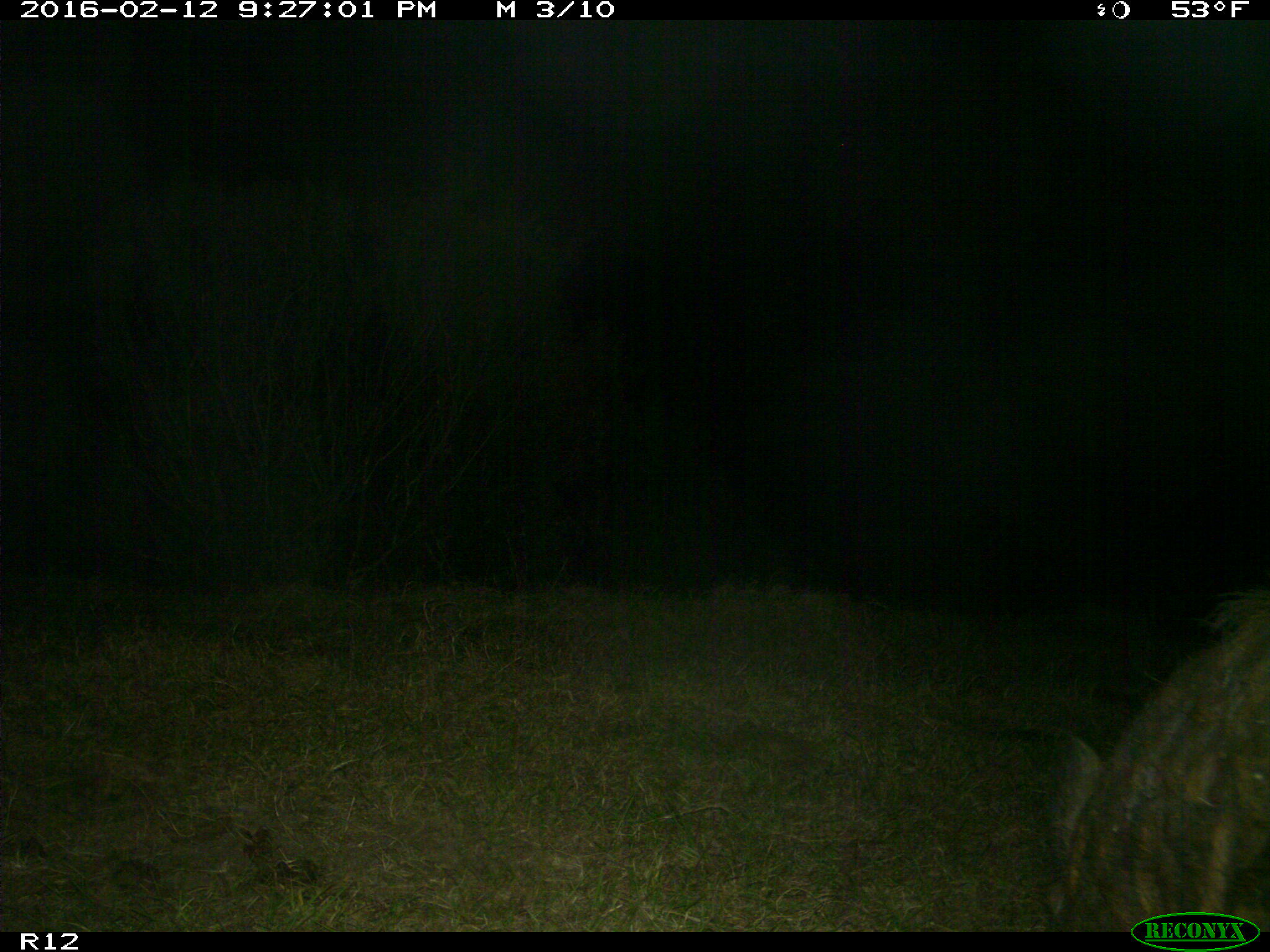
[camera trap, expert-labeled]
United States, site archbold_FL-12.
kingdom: Animalia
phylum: Chordata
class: Mammalia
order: Artiodactyla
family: Suidae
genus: Sus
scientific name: Sus scrofa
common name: wild boar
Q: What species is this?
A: Sus scrofa (wild boar).